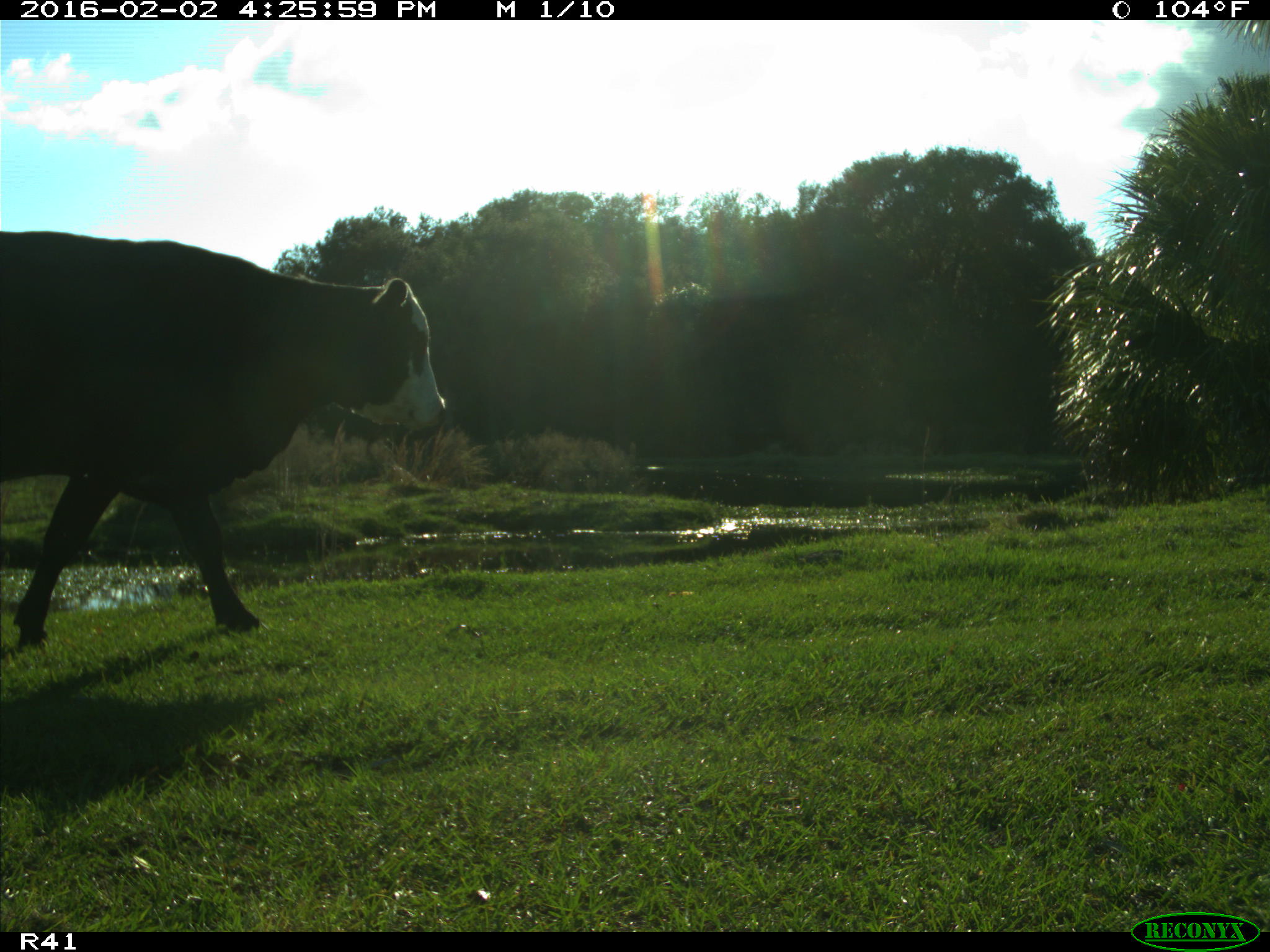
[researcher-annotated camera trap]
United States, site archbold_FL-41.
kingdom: Animalia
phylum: Chordata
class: Mammalia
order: Artiodactyla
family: Bovidae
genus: Bos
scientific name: Bos taurus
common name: domestic cow